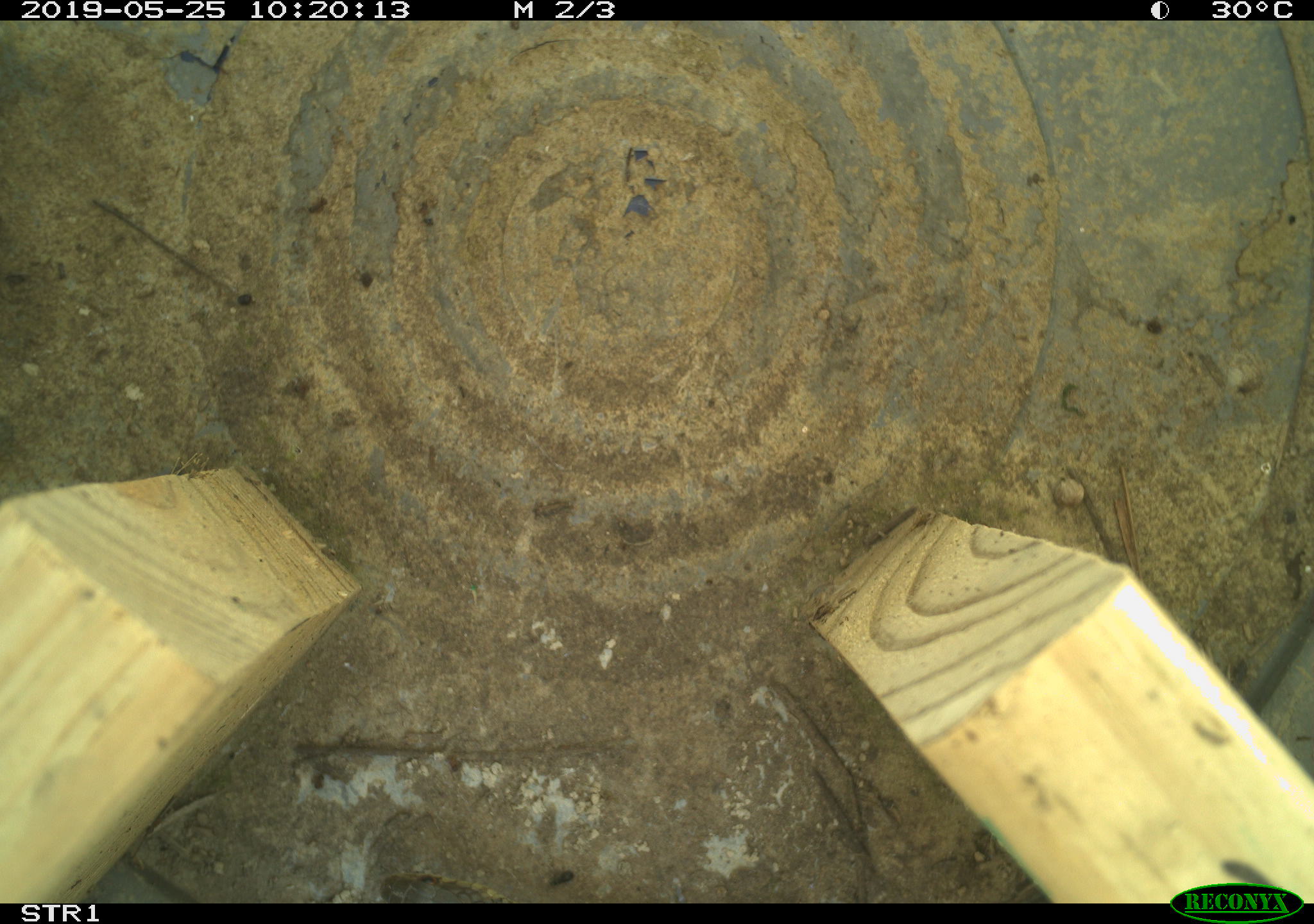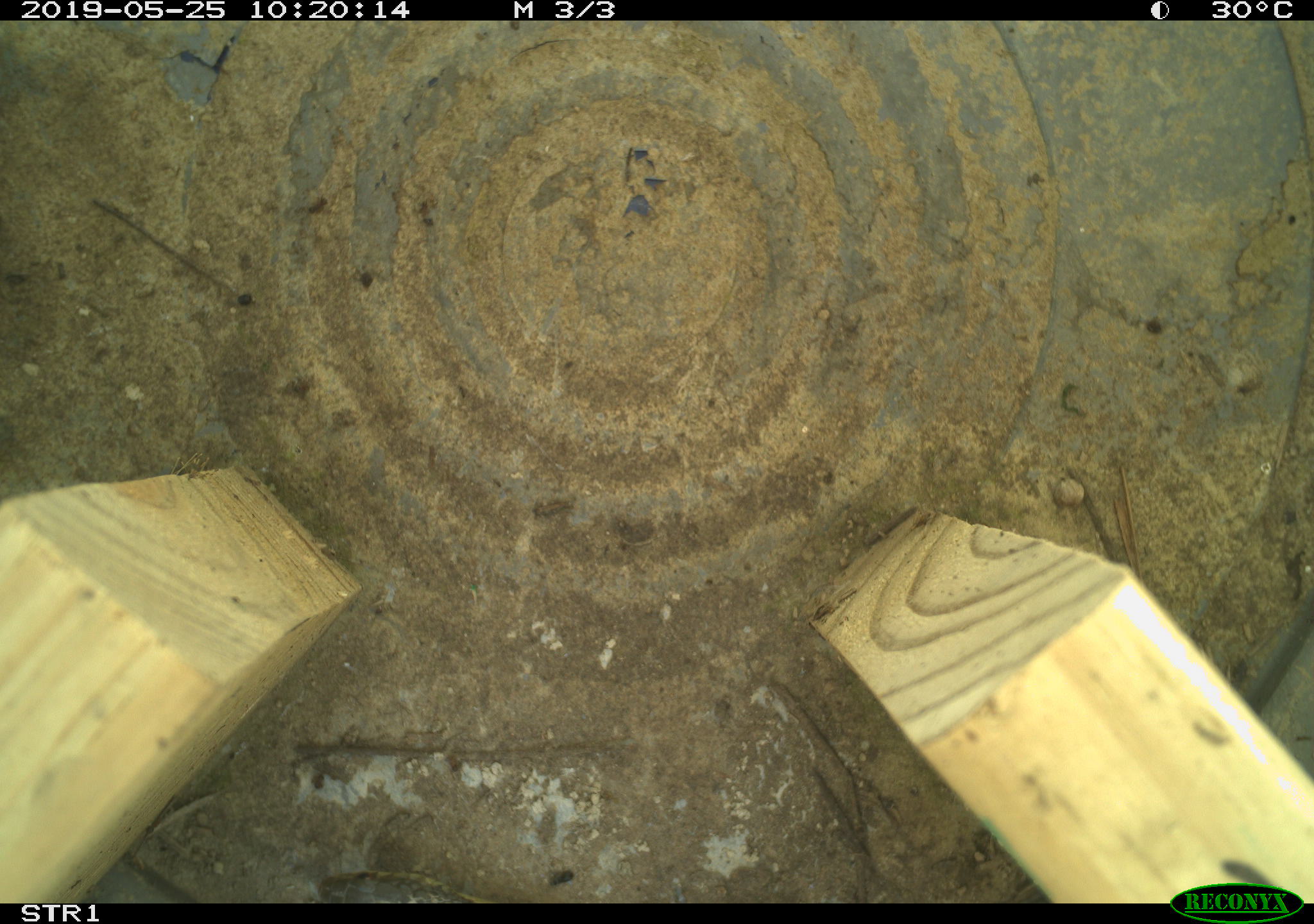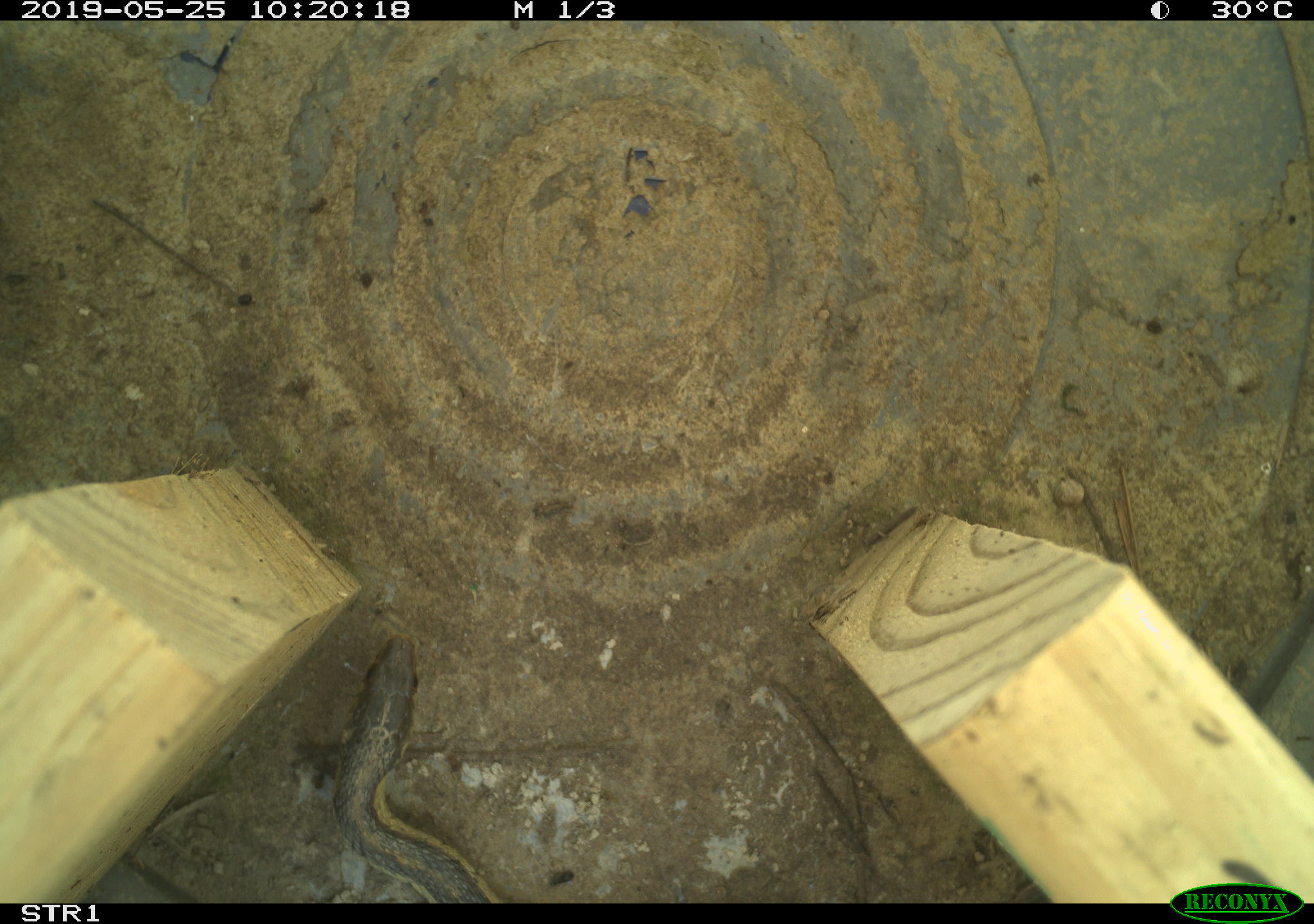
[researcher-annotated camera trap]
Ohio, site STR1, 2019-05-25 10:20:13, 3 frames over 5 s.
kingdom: Animalia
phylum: Chordata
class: Reptilia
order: Squamata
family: Colubridae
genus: Thamnophis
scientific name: Thamnophis sirtalis sirtalis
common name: eastern gartersnake